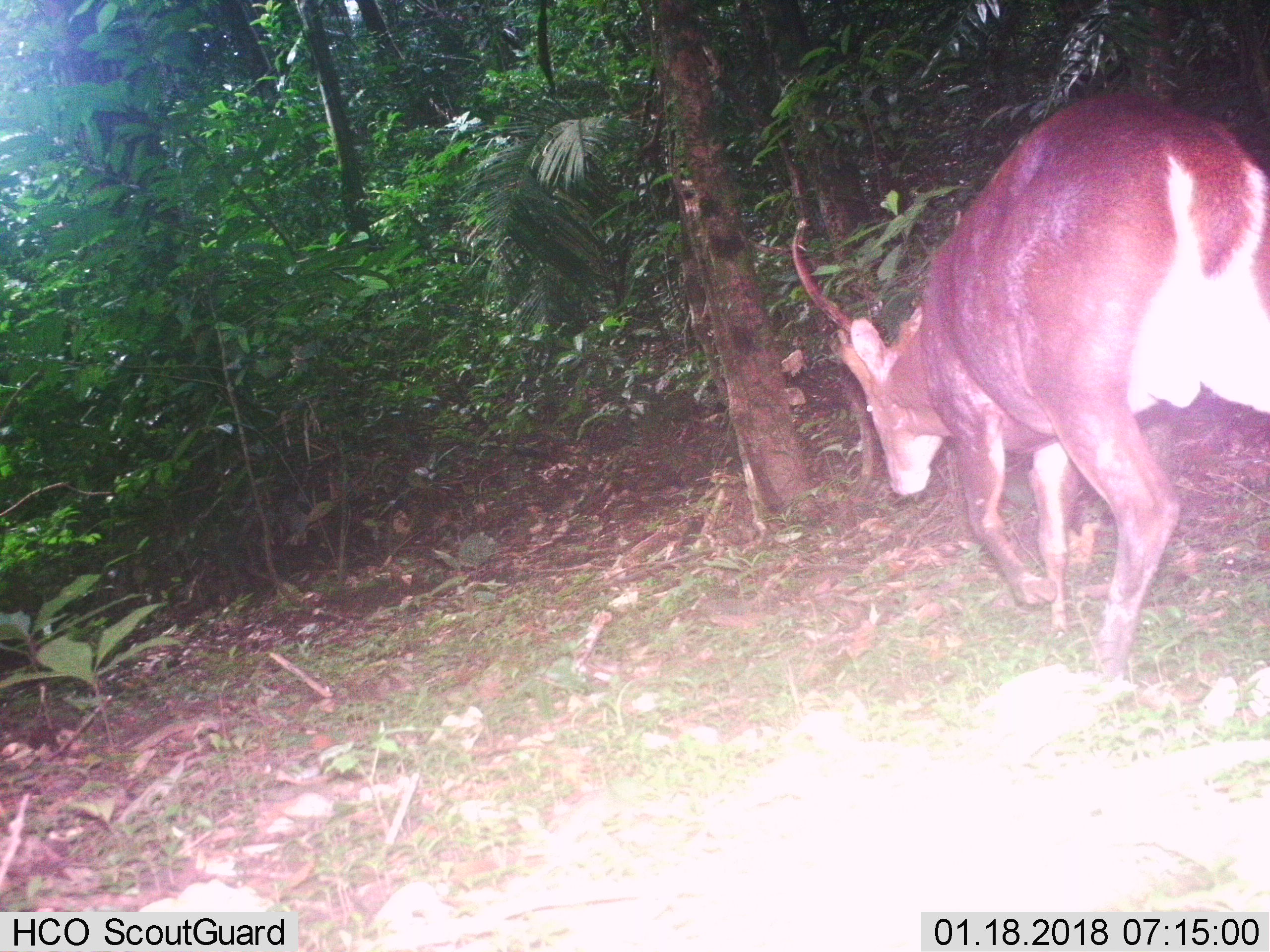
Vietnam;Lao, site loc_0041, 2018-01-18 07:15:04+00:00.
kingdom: Animalia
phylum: Chordata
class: Mammalia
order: Artiodactyla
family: Cervidae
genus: Muntiacus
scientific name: Muntiacus vuquangensis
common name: large-antlered muntjac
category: large antlered muntjac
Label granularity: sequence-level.